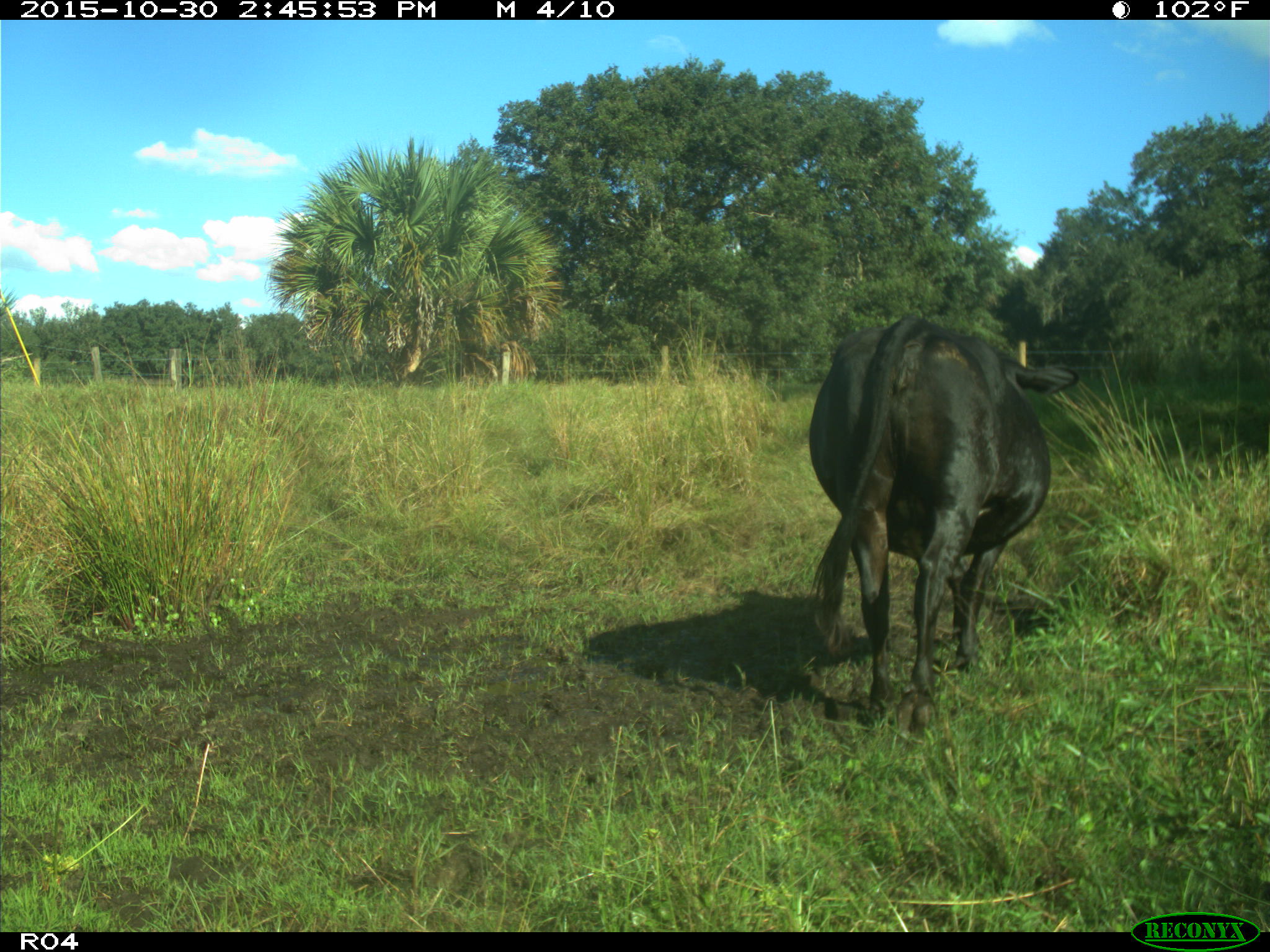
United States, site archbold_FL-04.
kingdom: Animalia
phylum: Chordata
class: Mammalia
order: Artiodactyla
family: Bovidae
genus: Bos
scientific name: Bos taurus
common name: domestic cow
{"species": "Bos taurus (domestic cow)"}